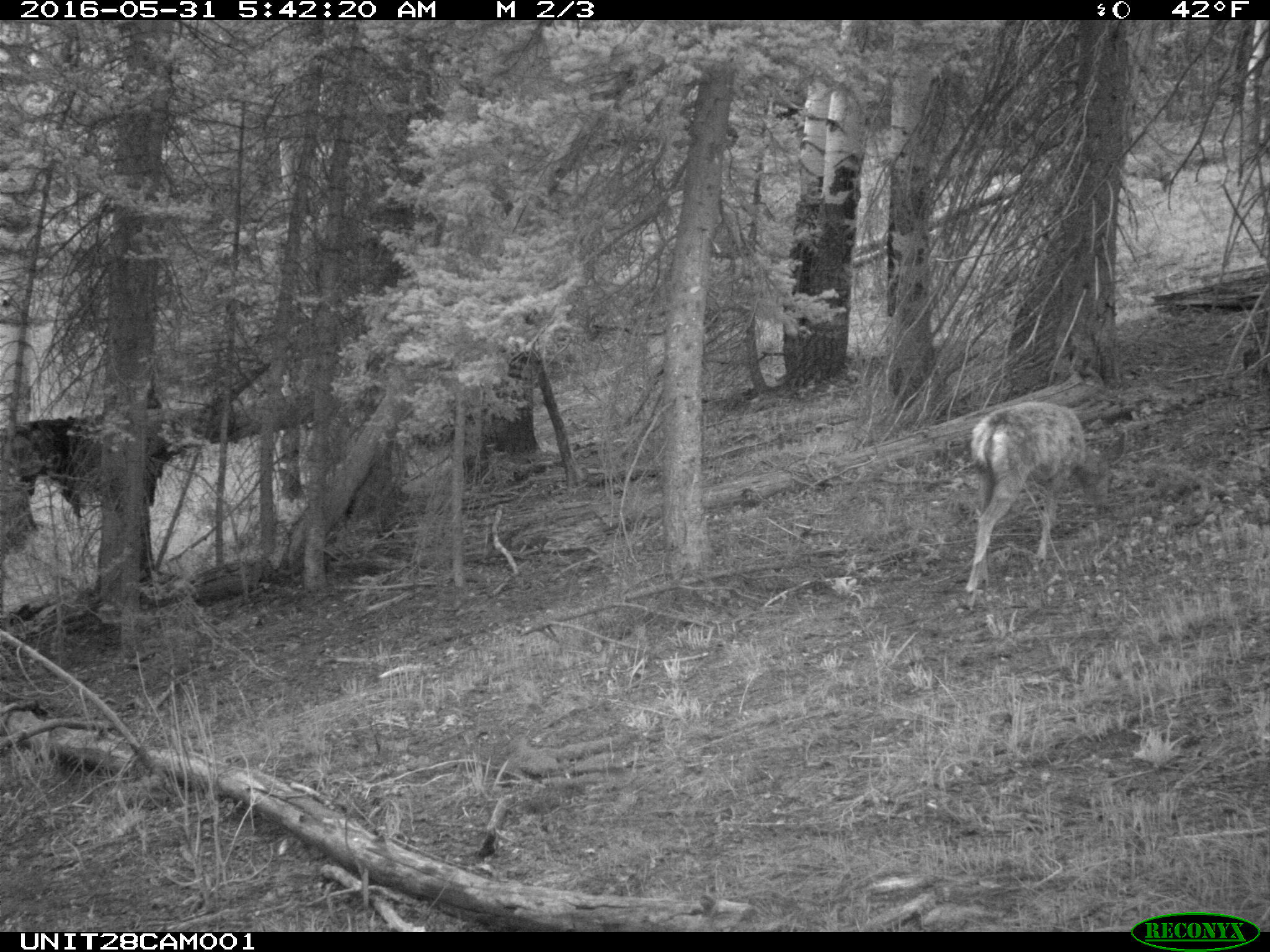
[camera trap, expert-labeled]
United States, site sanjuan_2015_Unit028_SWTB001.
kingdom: Animalia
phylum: Chordata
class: Mammalia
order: Artiodactyla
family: Cervidae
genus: Odocoileus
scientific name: Odocoileus hemionus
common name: mule deer